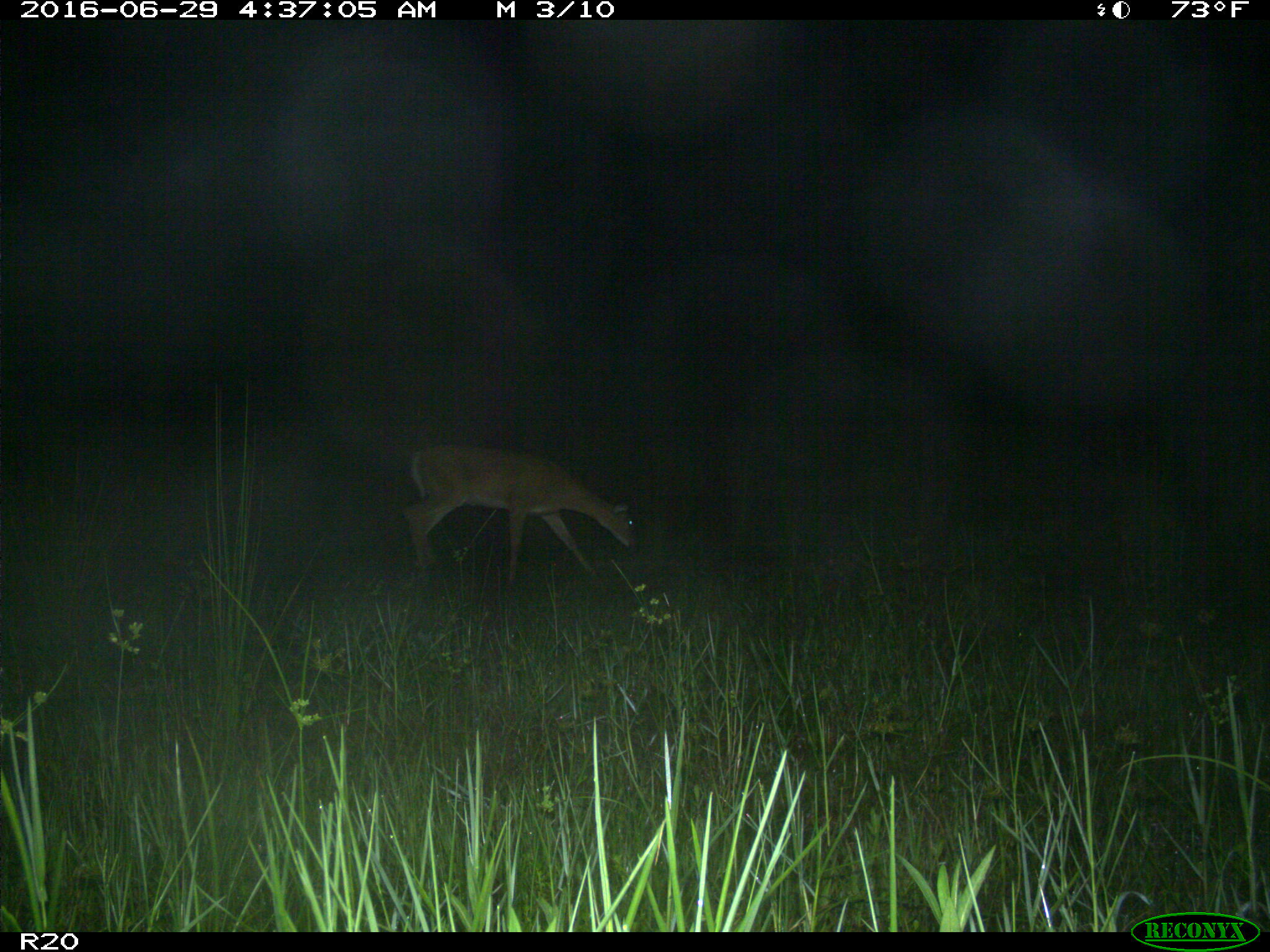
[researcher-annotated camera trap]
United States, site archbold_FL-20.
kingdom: Animalia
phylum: Chordata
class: Mammalia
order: Artiodactyla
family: Cervidae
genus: Odocoileus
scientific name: Odocoileus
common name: deer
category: unidentified deer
Unidentified deer (deer) (Odocoileus).